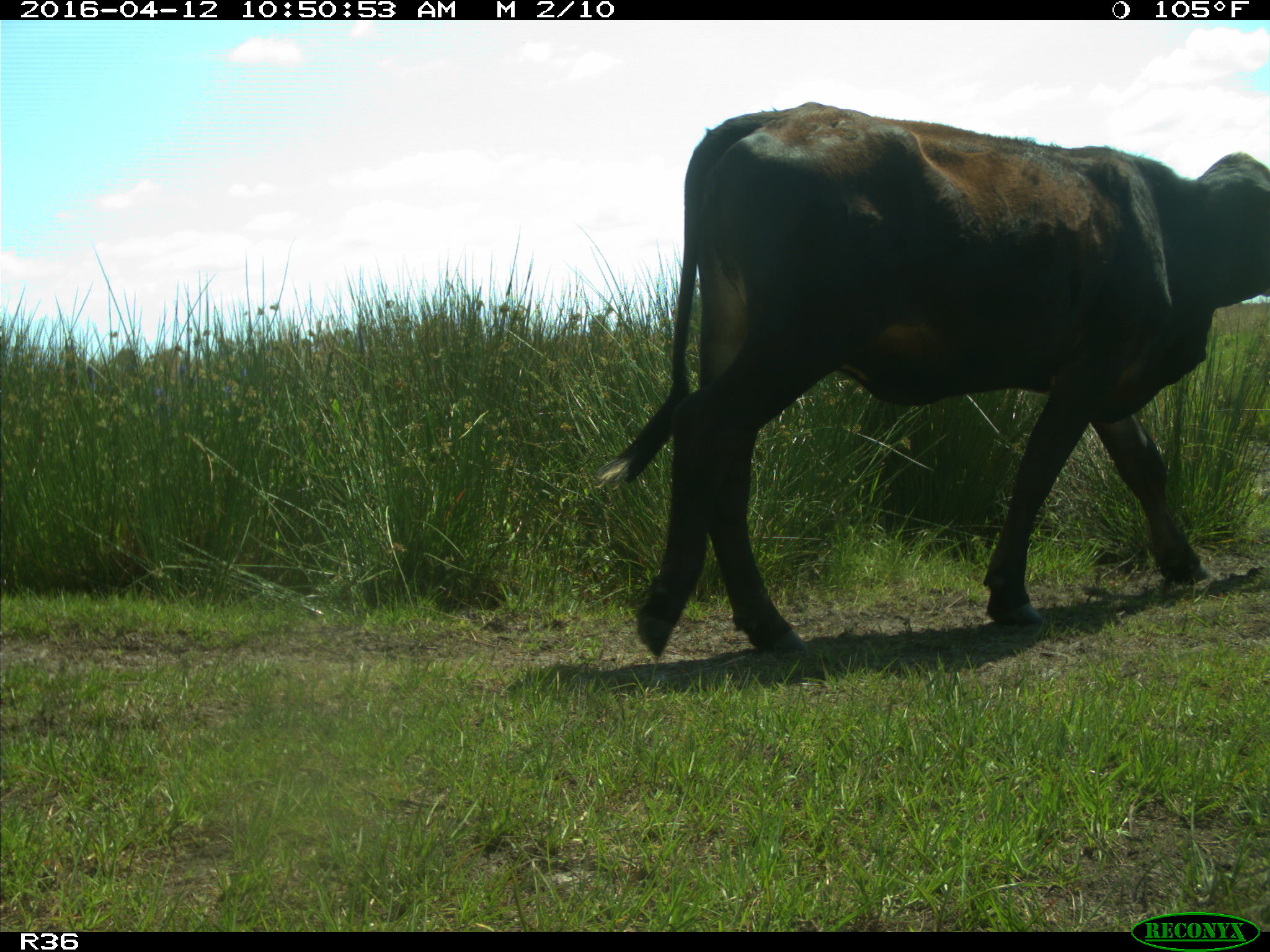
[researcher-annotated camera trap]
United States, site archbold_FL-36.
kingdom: Animalia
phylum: Chordata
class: Mammalia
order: Artiodactyla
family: Bovidae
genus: Bos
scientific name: Bos taurus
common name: domestic cow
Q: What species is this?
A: Bos taurus (domestic cow).